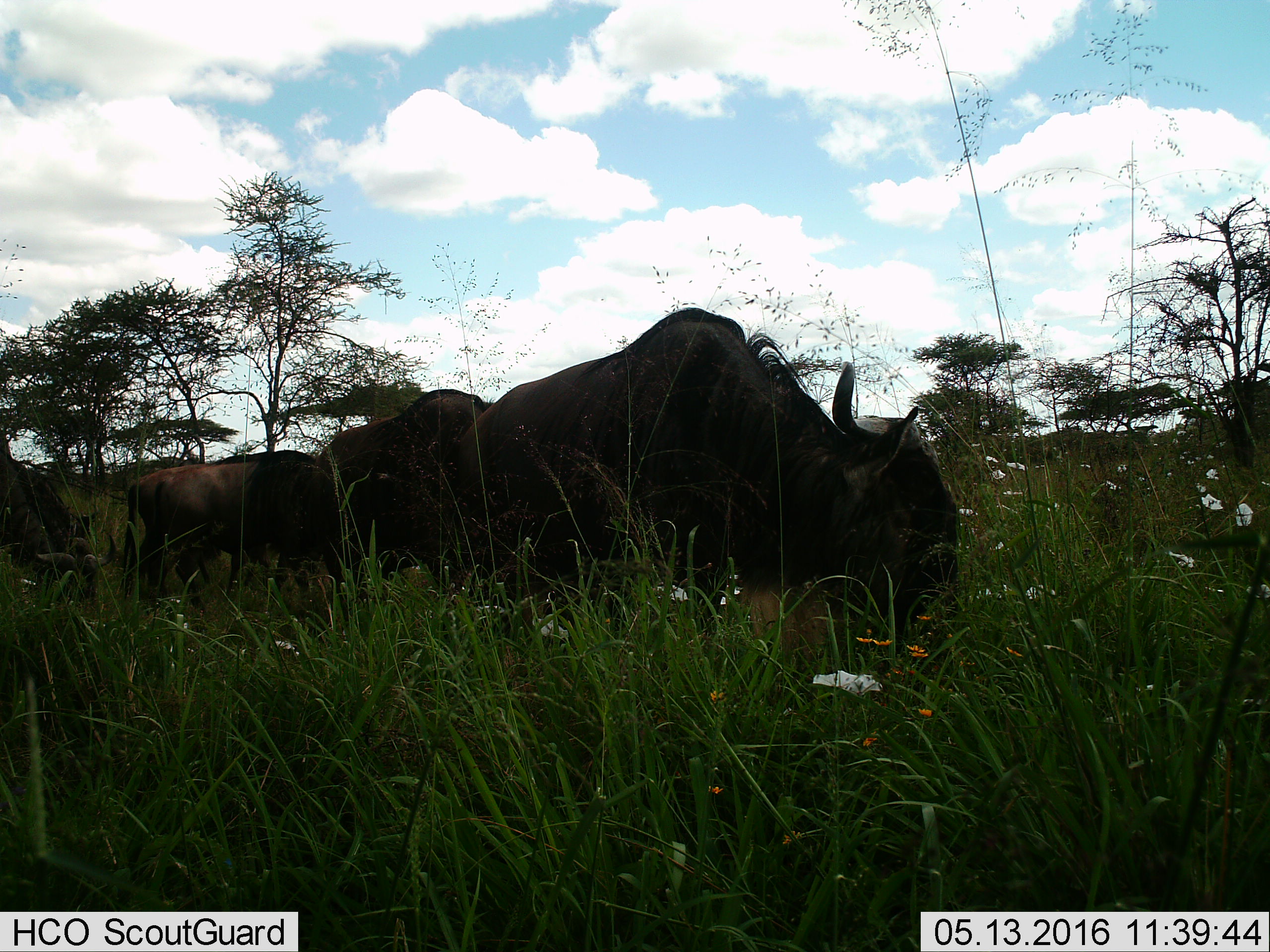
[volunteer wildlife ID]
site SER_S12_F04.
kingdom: Animalia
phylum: Chordata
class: Mammalia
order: Artiodactyla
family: Bovidae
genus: Connochaetes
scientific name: Connochaetes taurinus taurinus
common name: blue wildebeest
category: wildebeestblue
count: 4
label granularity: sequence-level